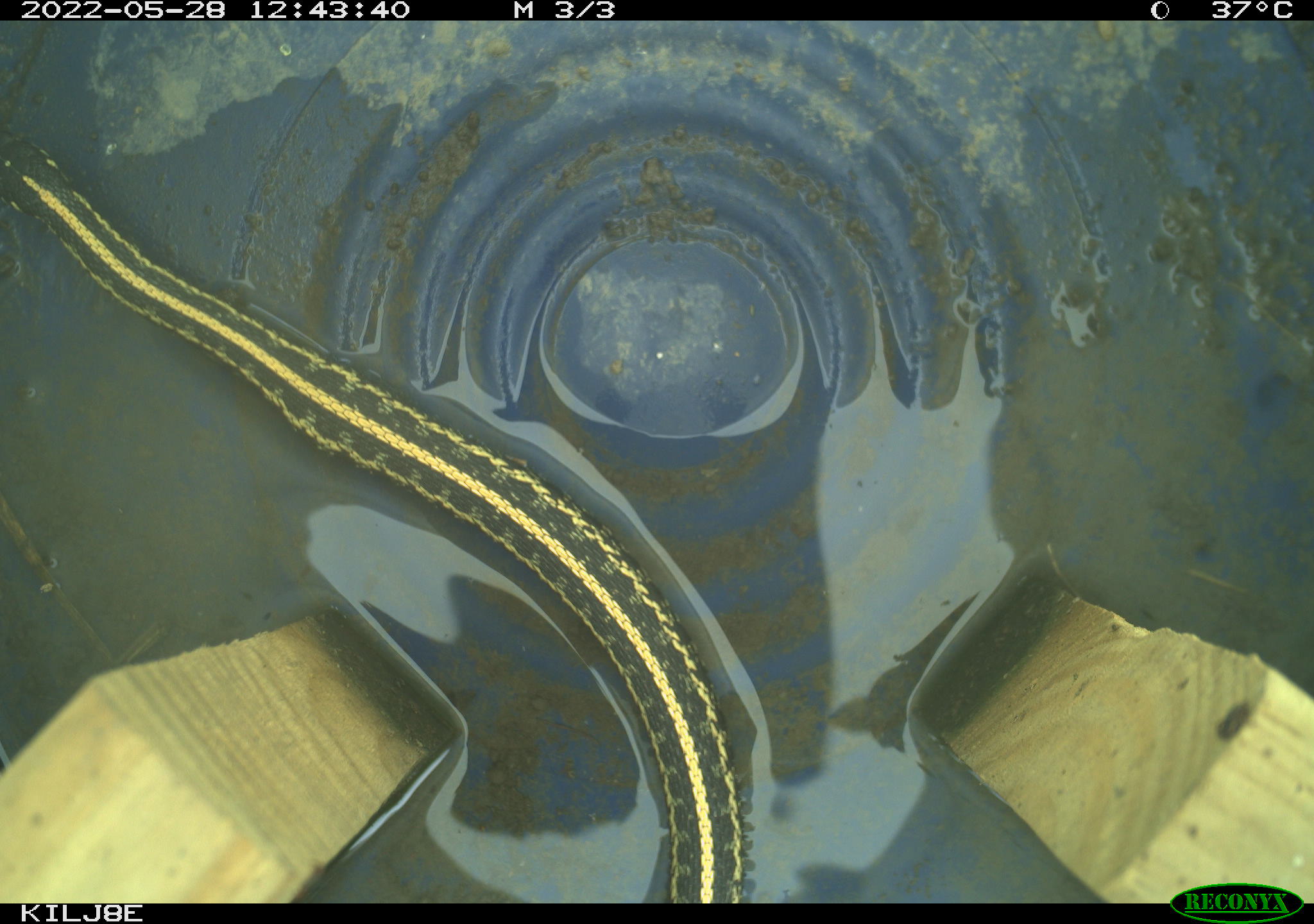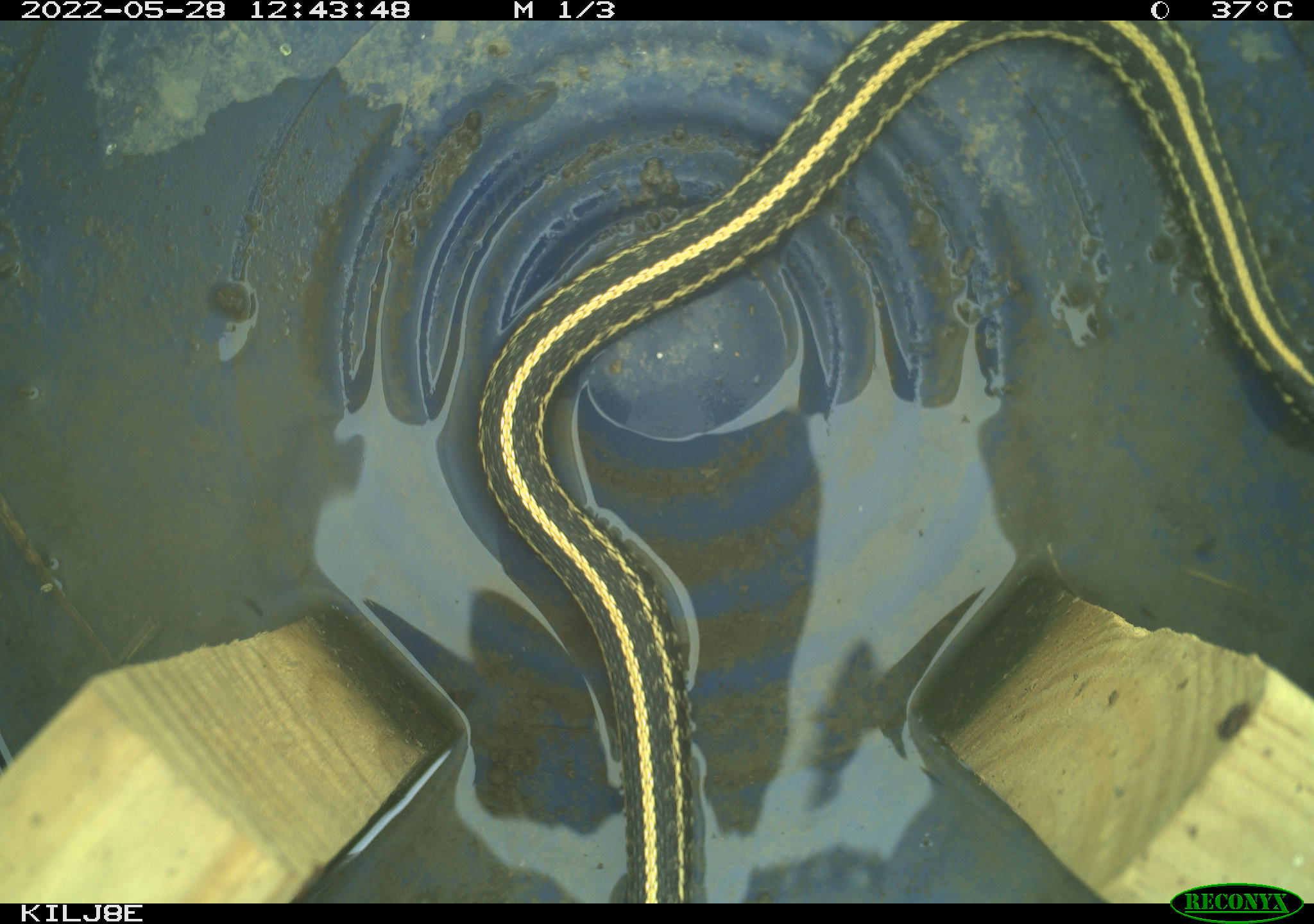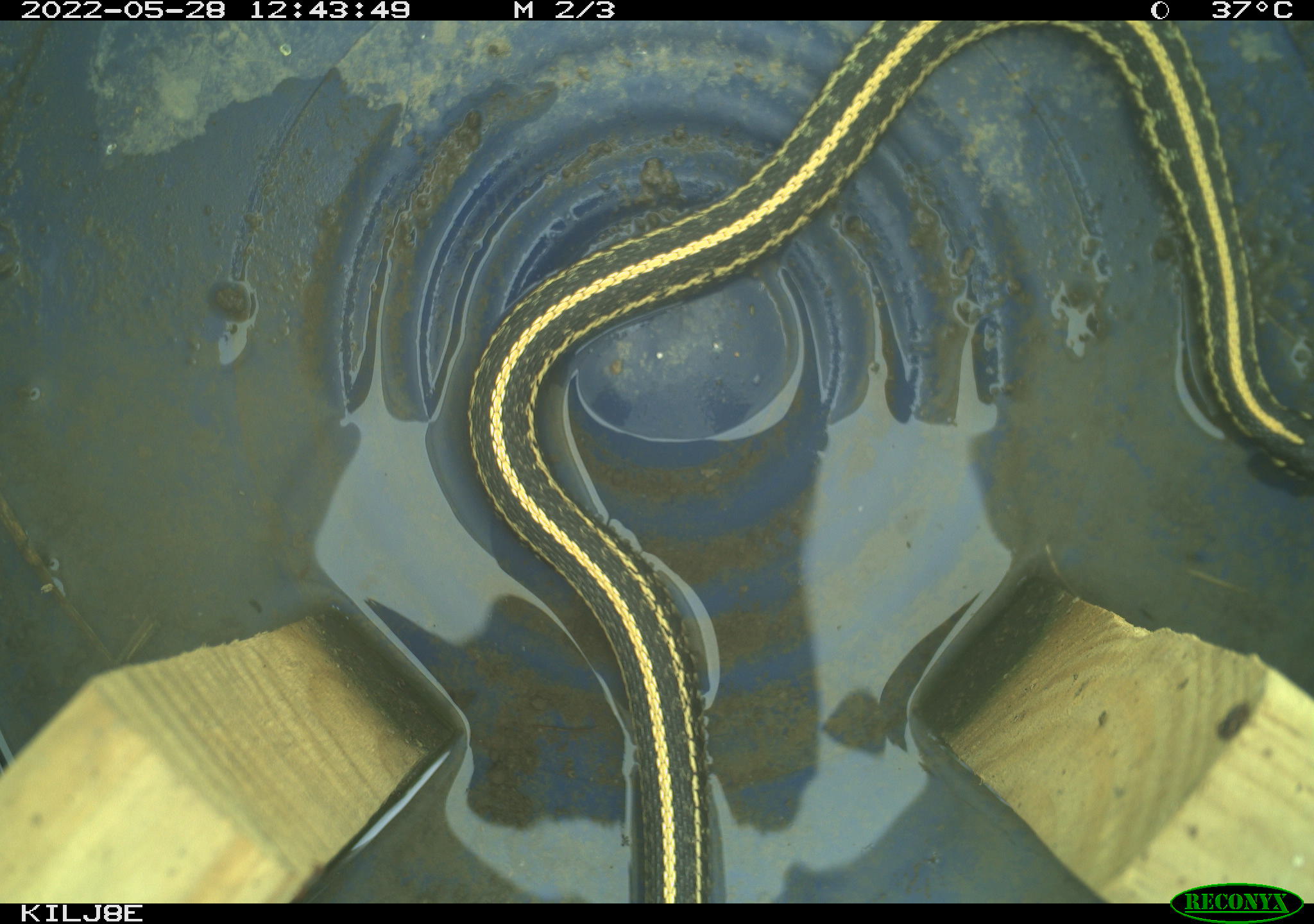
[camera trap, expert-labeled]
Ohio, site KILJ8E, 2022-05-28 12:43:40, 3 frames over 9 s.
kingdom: Animalia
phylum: Chordata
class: Reptilia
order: Squamata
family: Colubridae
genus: Thamnophis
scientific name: Thamnophis sirtalis sirtalis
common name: eastern gartersnake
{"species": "eastern gartersnake (Thamnophis sirtalis sirtalis)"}